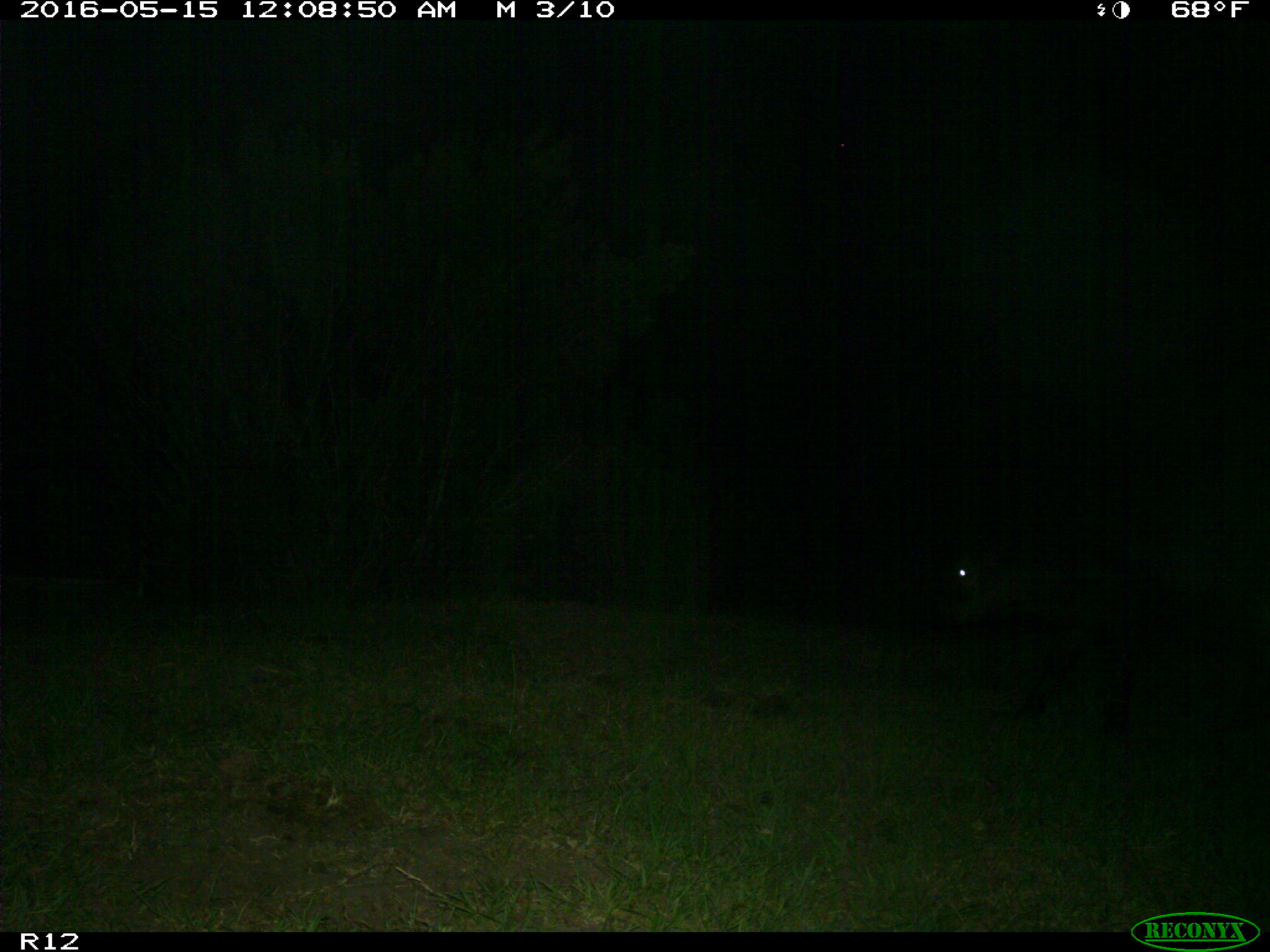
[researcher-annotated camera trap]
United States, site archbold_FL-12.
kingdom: Animalia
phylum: Chordata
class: Mammalia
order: Artiodactyla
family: Bovidae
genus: Bos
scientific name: Bos taurus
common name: domestic cow